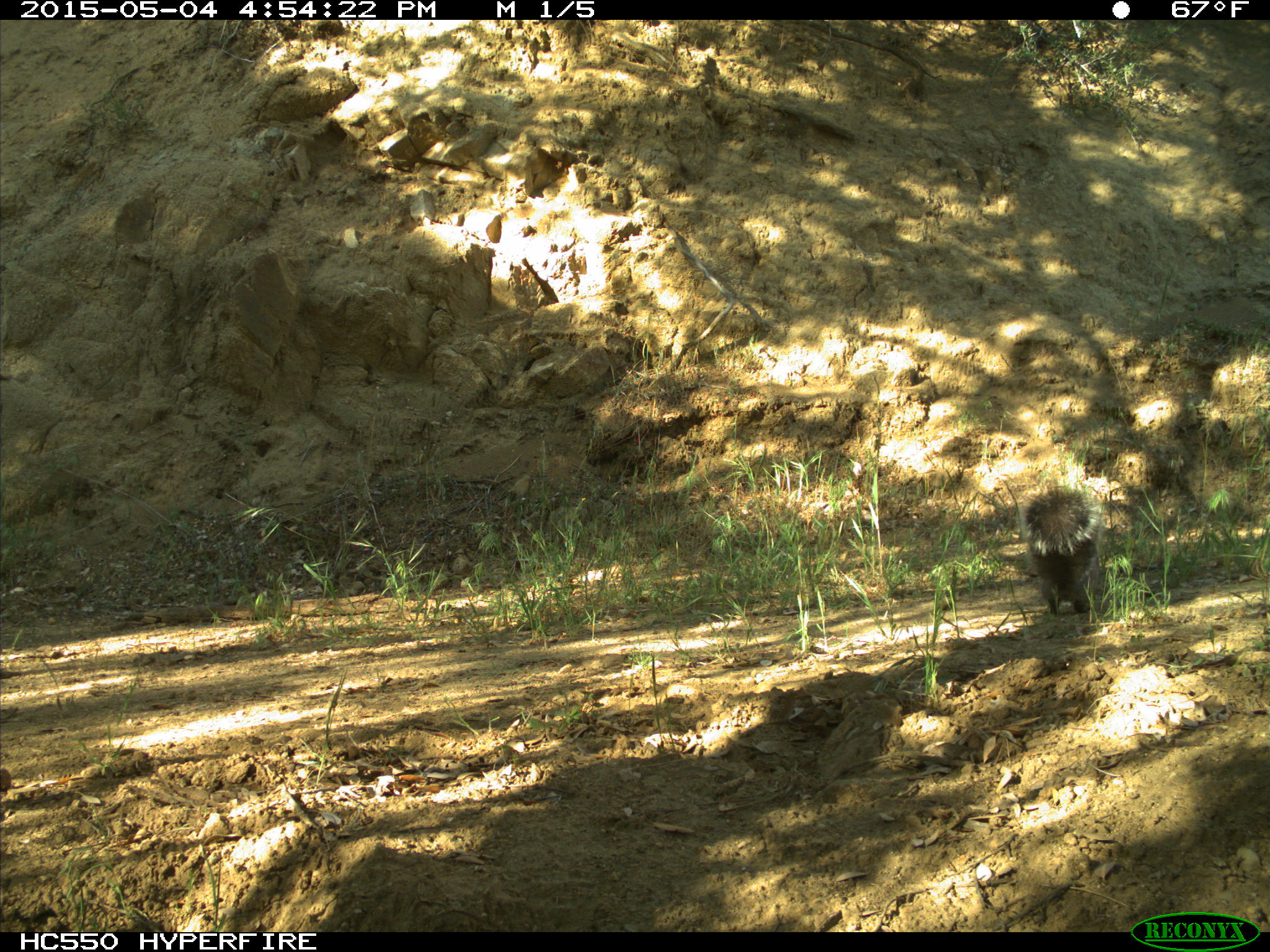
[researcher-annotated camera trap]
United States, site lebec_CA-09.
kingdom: Animalia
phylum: Chordata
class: Mammalia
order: Rodentia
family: Sciuridae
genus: Sciurus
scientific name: Sciurus carolinensis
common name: eastern gray squirrel